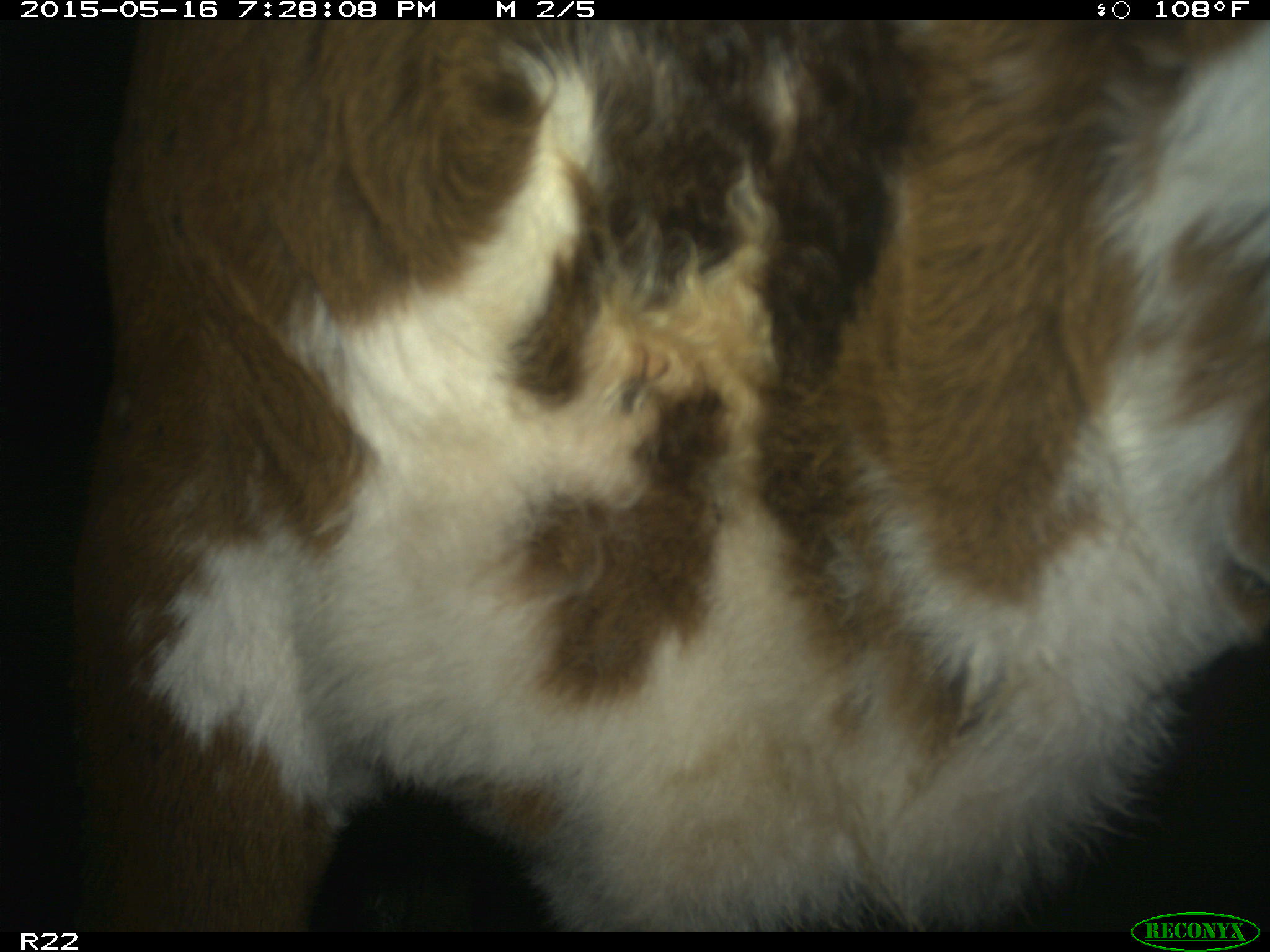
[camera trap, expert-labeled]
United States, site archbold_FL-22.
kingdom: Animalia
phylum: Chordata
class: Mammalia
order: Artiodactyla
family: Bovidae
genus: Bos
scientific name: Bos taurus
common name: domestic cow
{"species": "Bos taurus (domestic cow)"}